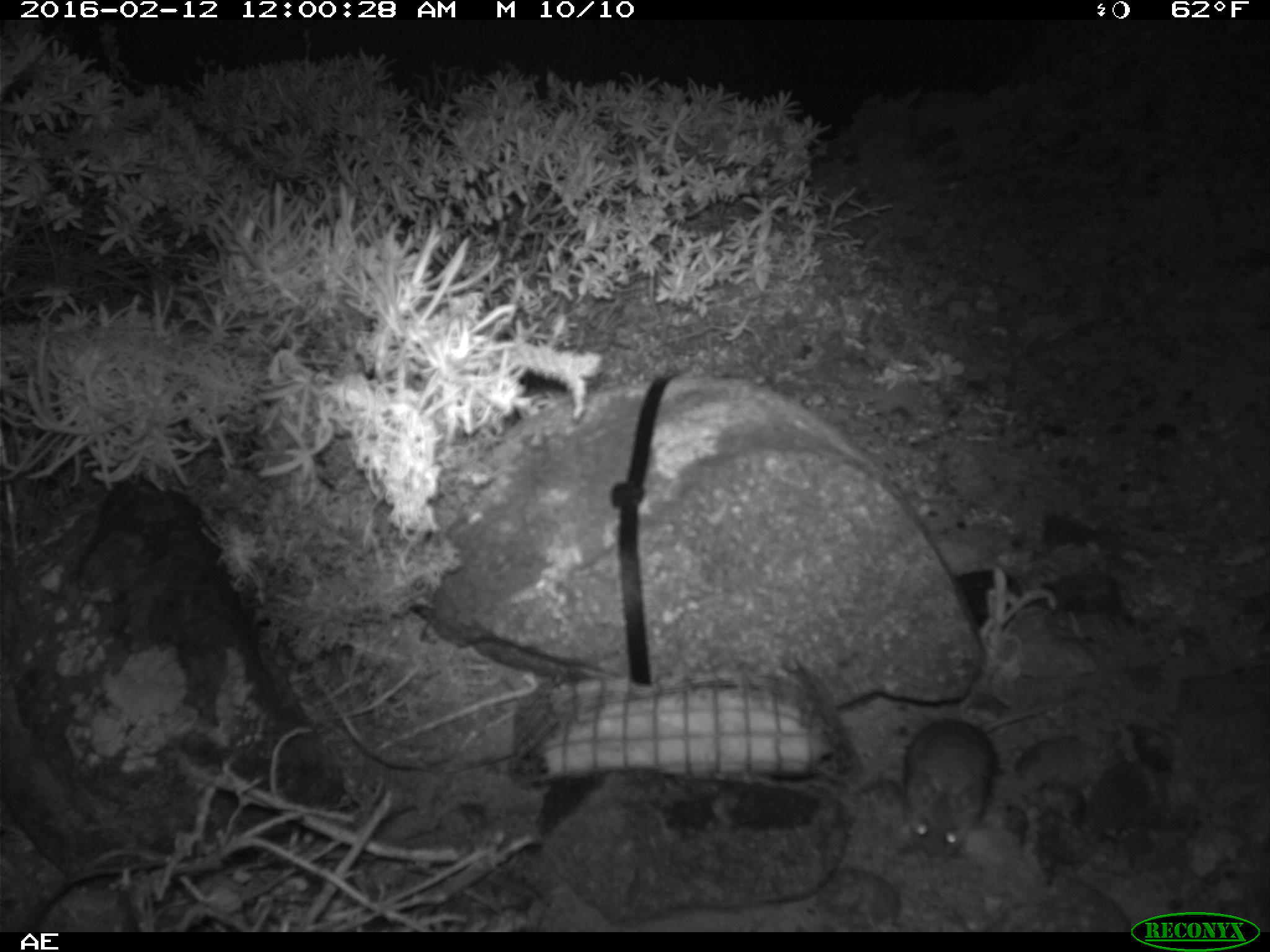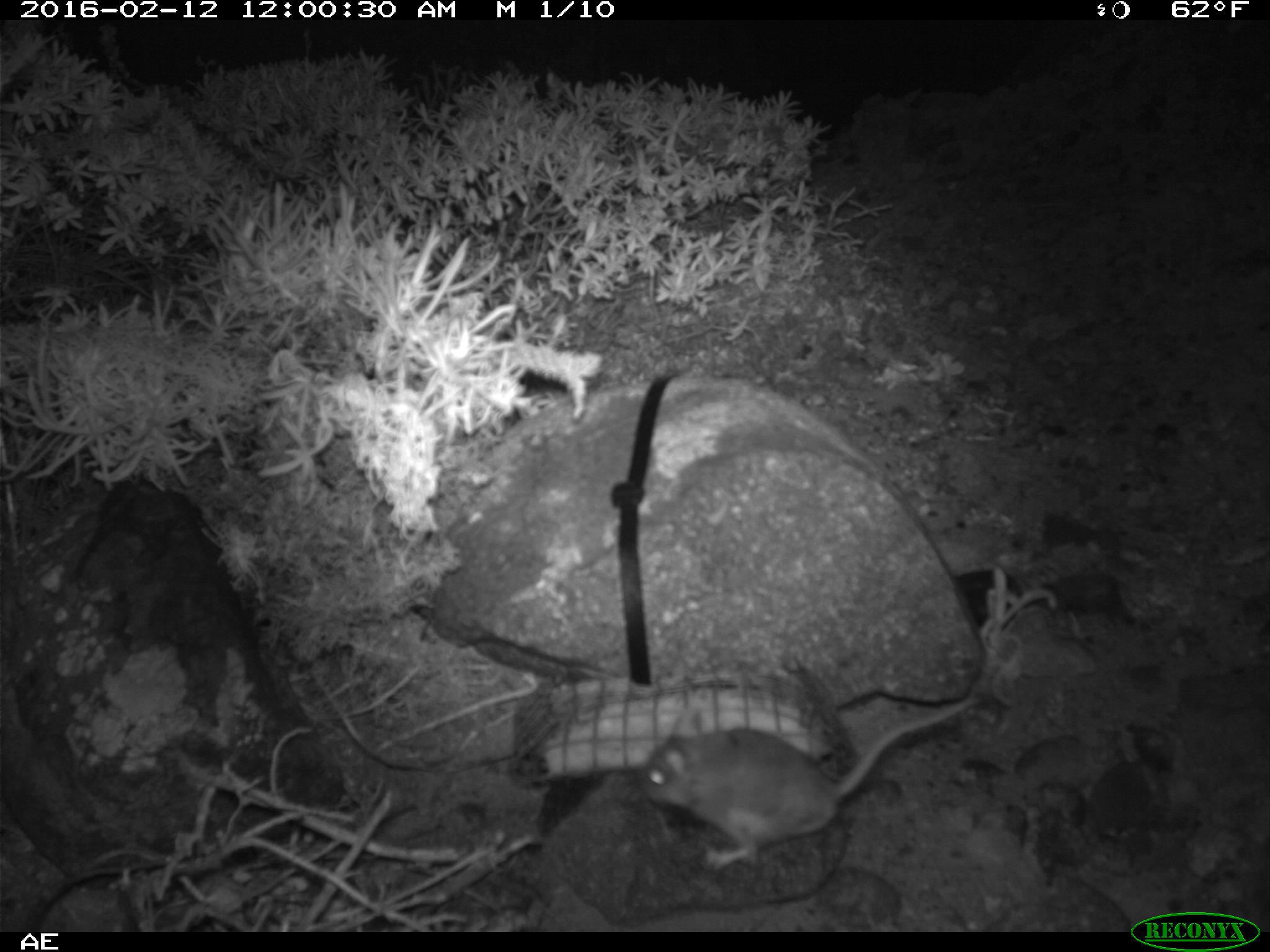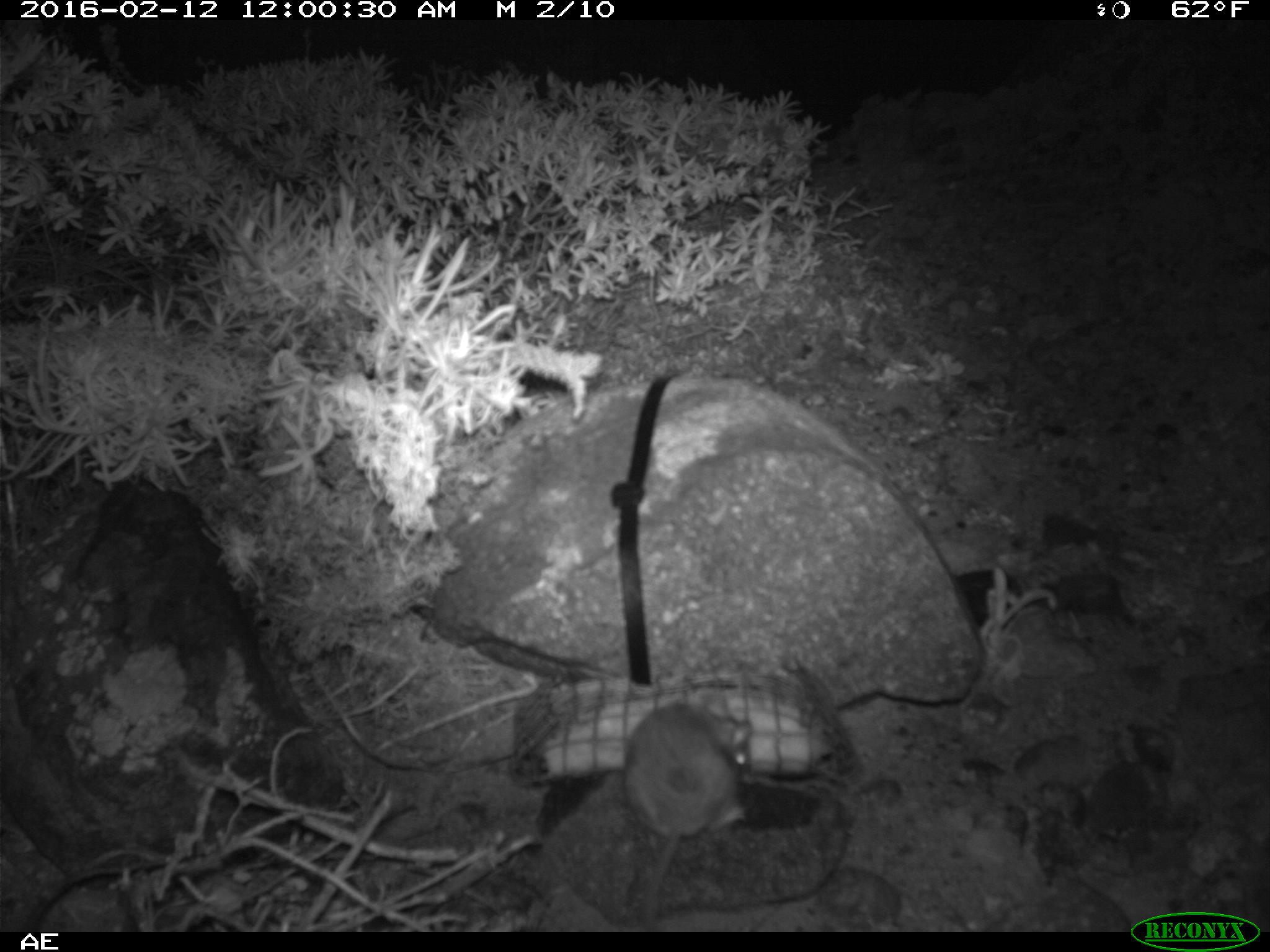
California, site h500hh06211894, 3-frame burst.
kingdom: Animalia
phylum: Chordata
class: Mammalia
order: Rodentia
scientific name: Rodentia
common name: rodent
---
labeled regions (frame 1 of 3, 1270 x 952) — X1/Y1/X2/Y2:
rodent: 904/689/1078/860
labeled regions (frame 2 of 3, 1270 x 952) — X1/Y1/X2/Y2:
rodent: 641/692/980/870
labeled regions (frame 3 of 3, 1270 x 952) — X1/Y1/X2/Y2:
rodent: 622/686/755/930